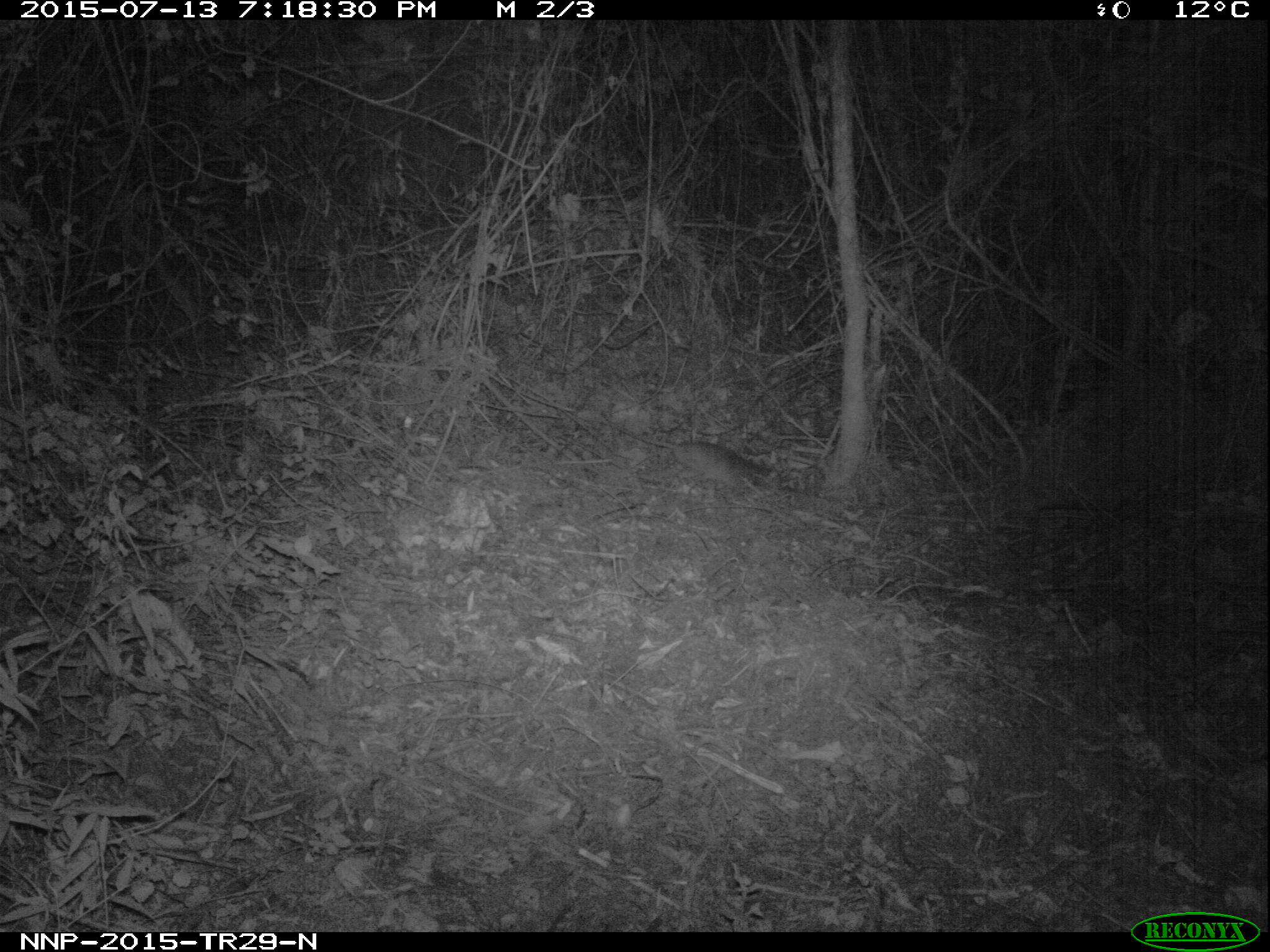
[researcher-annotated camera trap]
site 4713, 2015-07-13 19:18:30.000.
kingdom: Animalia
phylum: Chordata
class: Mammalia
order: Rodentia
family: Nesomyidae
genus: Cricetomys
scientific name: Cricetomys gambianus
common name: african giant pouched rat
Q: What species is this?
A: Cricetomys gambianus (african giant pouched rat).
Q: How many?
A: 1.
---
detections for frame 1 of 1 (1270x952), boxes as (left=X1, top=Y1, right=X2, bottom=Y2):
cricetomys gambianus: (left=599, top=417, right=773, bottom=495)